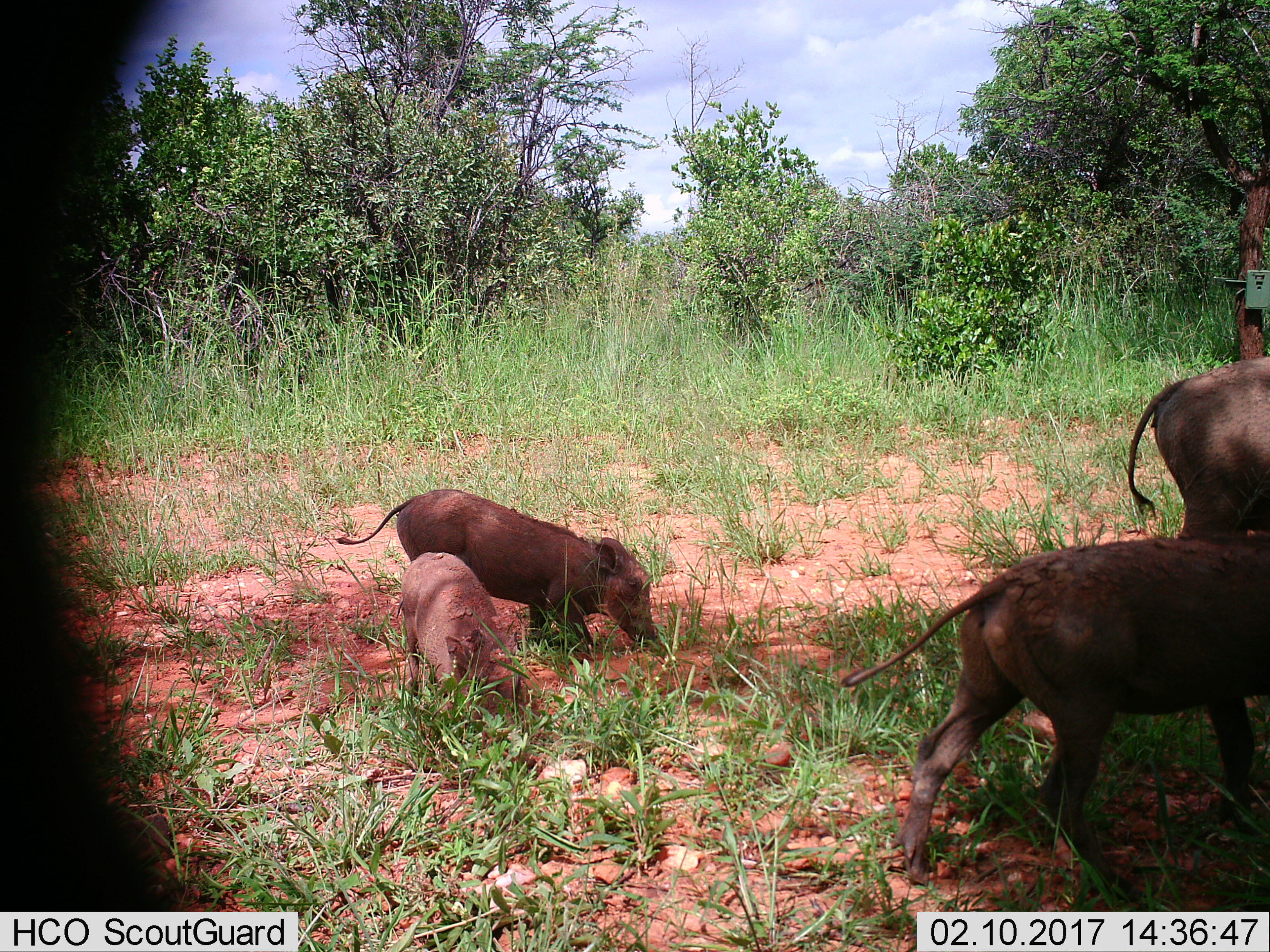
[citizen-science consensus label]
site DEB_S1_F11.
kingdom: Animalia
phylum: Chordata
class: Mammalia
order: Artiodactyla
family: Suidae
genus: Phacochoerus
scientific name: Phacochoerus africanus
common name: warthog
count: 4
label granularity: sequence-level